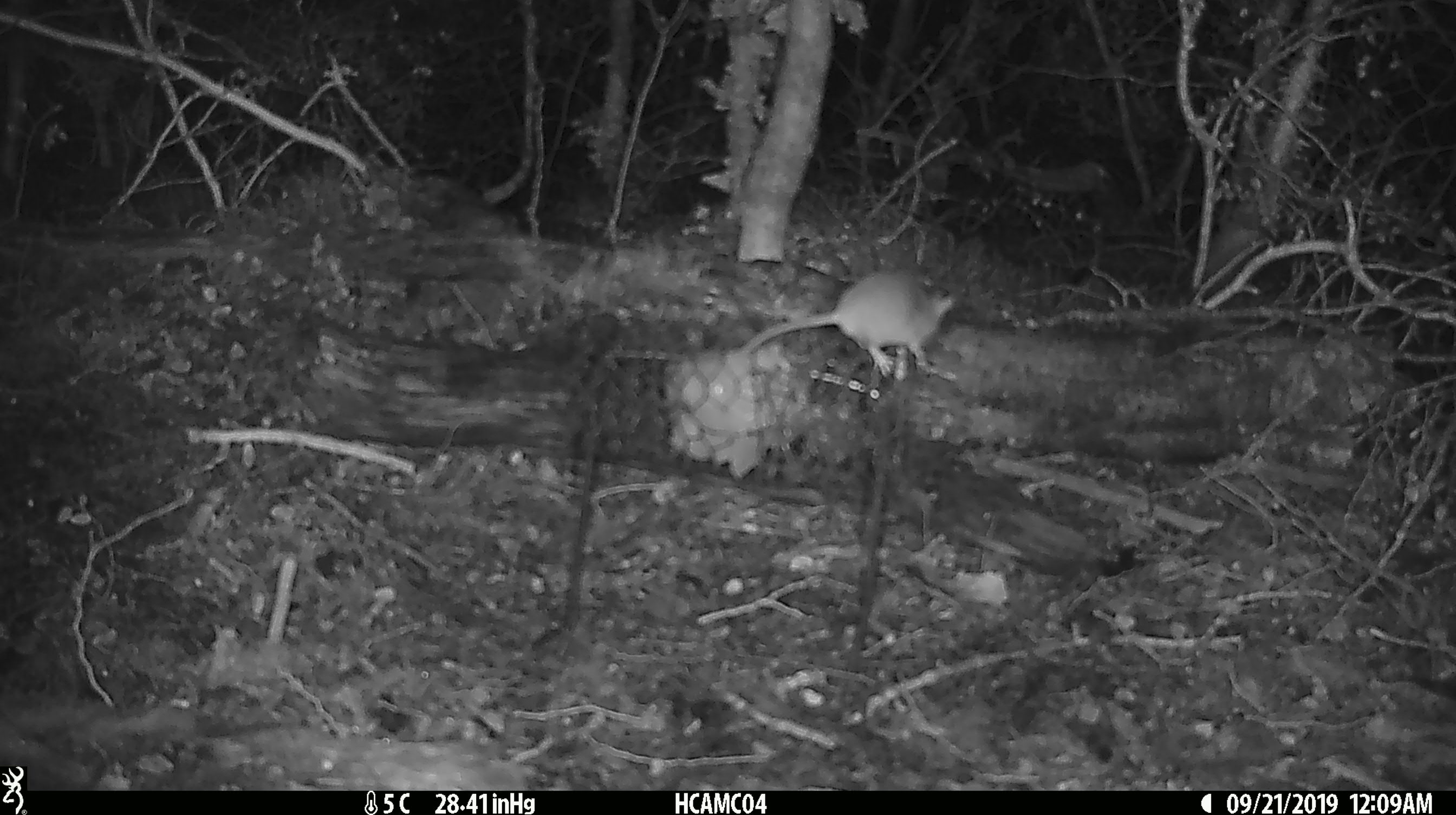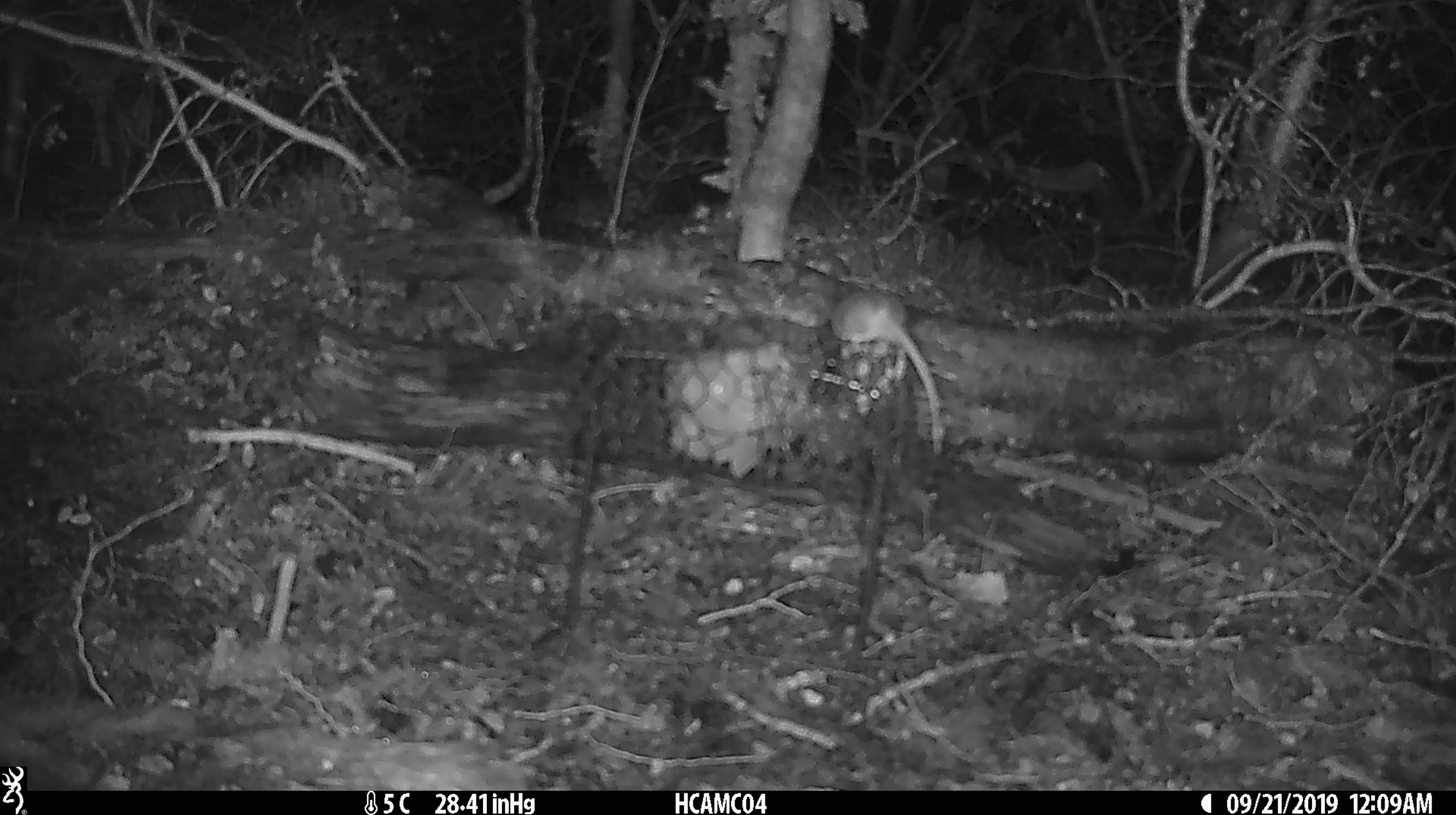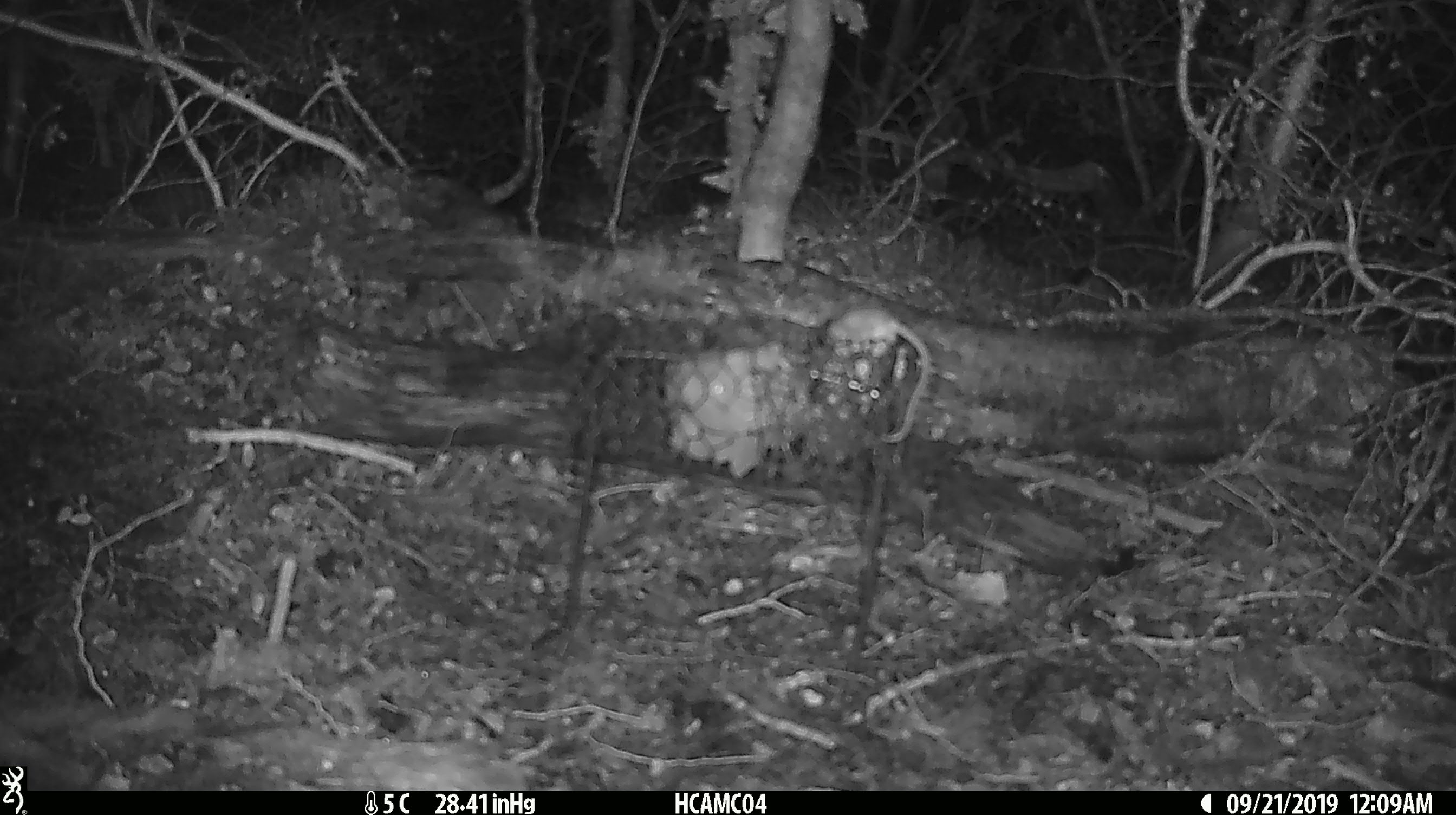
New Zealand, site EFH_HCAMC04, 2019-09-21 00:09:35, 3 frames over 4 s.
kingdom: Animalia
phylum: Chordata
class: Mammalia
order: Rodentia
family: Muridae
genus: Mus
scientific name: Mus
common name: mouse